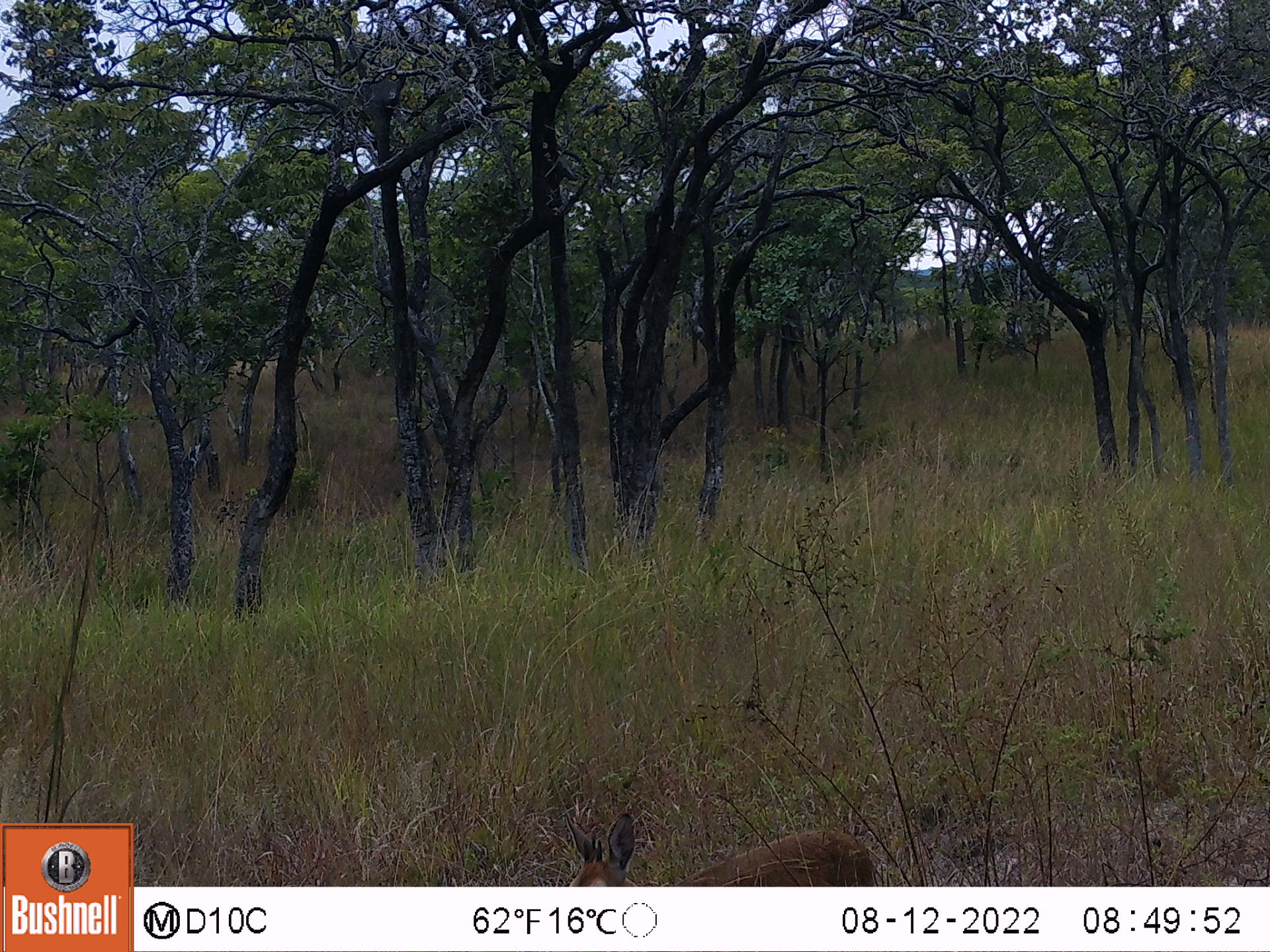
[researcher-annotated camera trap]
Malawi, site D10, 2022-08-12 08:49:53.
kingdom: Animalia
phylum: Chordata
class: Mammalia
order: Artiodactyla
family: Bovidae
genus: Sylvicapra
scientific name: Sylvicapra grimmia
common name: common duiker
Common duiker (Sylvicapra grimmia), count 1.